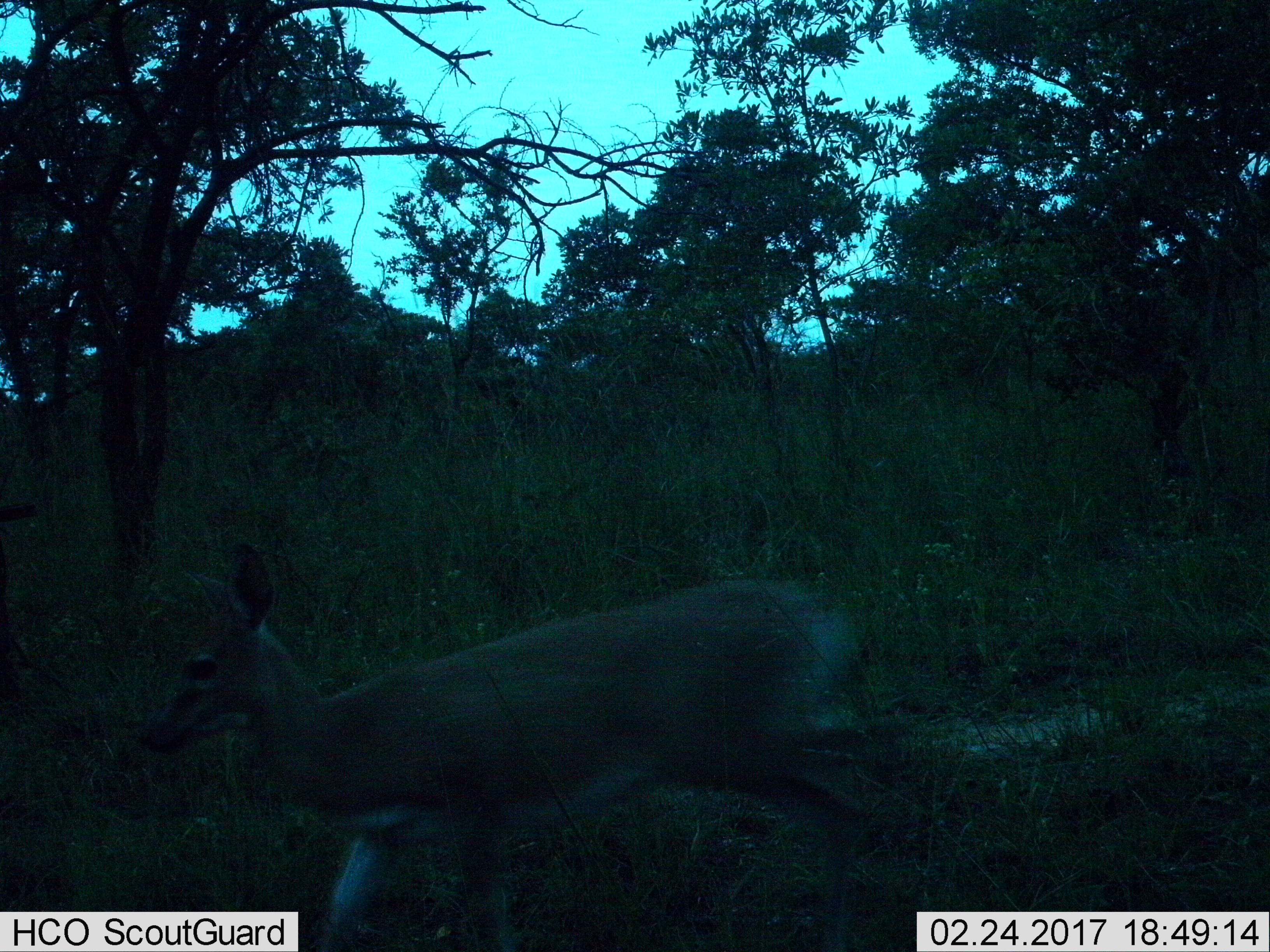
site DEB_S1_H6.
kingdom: Animalia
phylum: Chordata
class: Mammalia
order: Artiodactyla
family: Bovidae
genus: Sylvicapra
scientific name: Sylvicapra grimmia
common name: common duiker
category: duikercommongrey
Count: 1.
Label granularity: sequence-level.